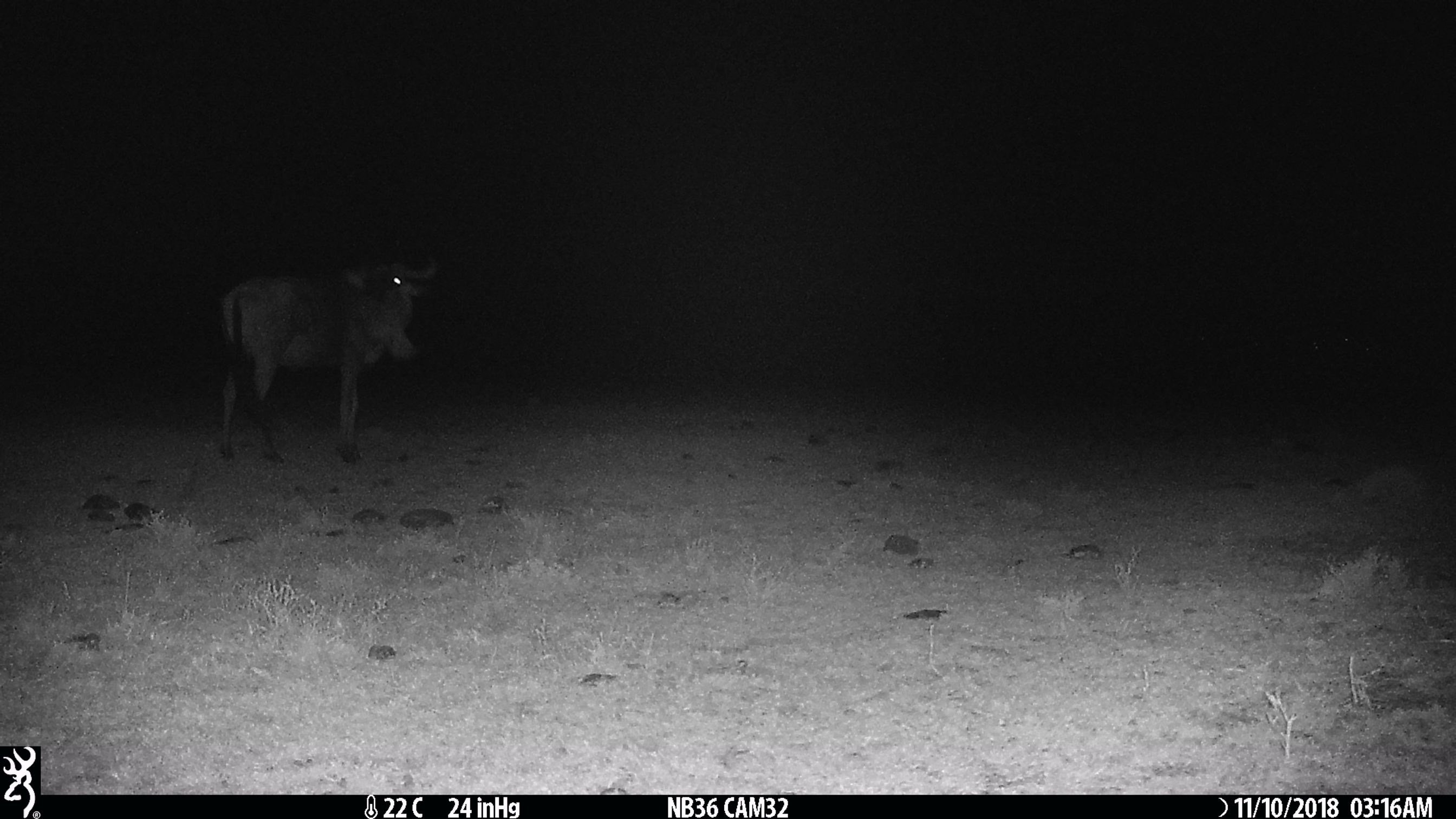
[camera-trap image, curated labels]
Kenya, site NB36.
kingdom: Animalia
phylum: Chordata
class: Mammalia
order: Artiodactyla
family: Bovidae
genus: Connochaetes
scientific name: Connochaetes taurinus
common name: blue wildebeest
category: wildebeest